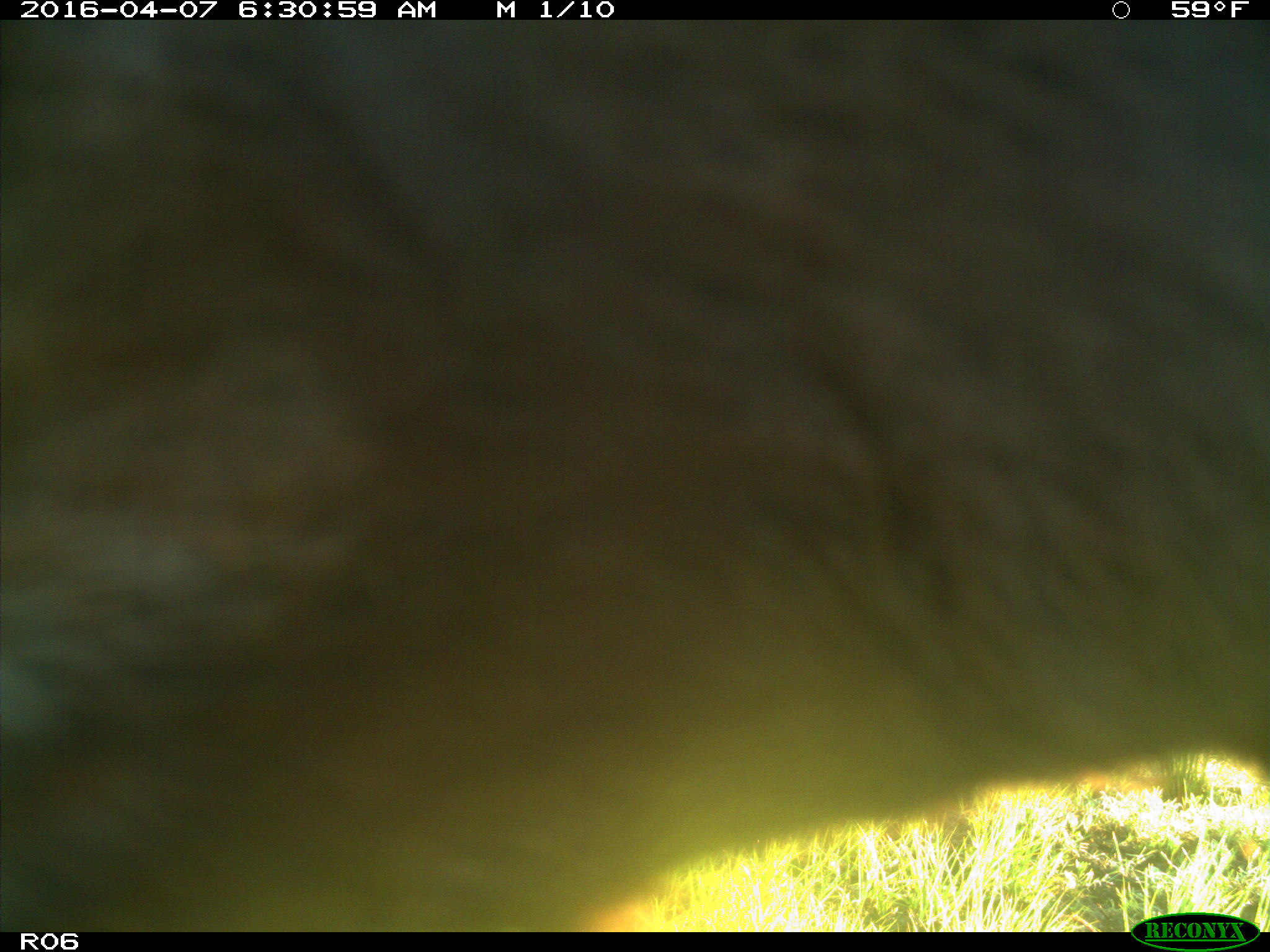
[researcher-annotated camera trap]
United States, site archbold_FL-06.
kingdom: Animalia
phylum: Chordata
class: Mammalia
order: Artiodactyla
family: Bovidae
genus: Bos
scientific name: Bos taurus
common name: domestic cow